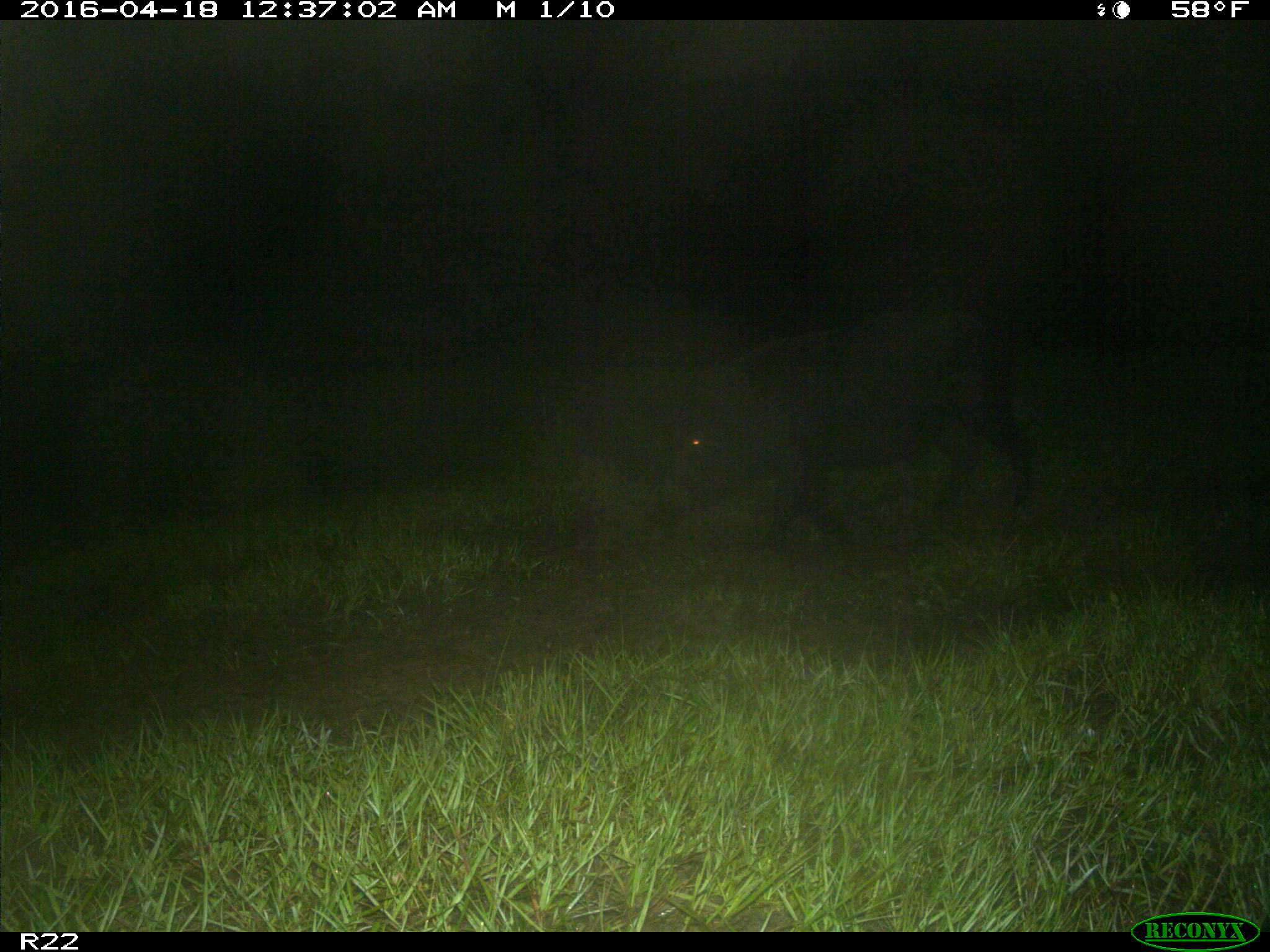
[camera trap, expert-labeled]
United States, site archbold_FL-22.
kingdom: Animalia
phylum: Chordata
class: Mammalia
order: Artiodactyla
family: Suidae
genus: Sus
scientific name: Sus scrofa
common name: wild boar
Sus scrofa (wild boar).